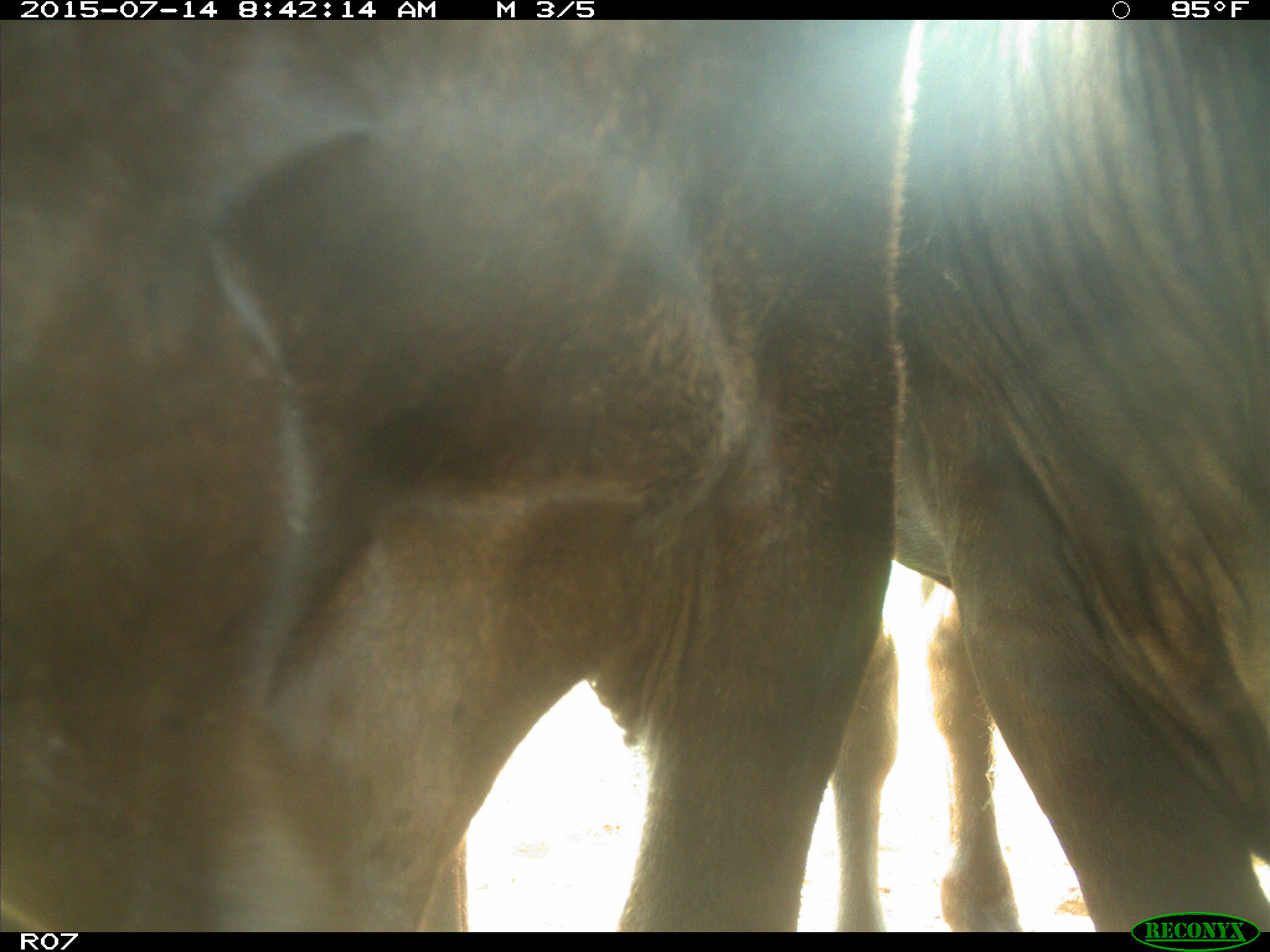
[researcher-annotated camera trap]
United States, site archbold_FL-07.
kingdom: Animalia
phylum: Chordata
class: Mammalia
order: Artiodactyla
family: Bovidae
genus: Bos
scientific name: Bos taurus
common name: domestic cow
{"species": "Bos taurus (domestic cow)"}